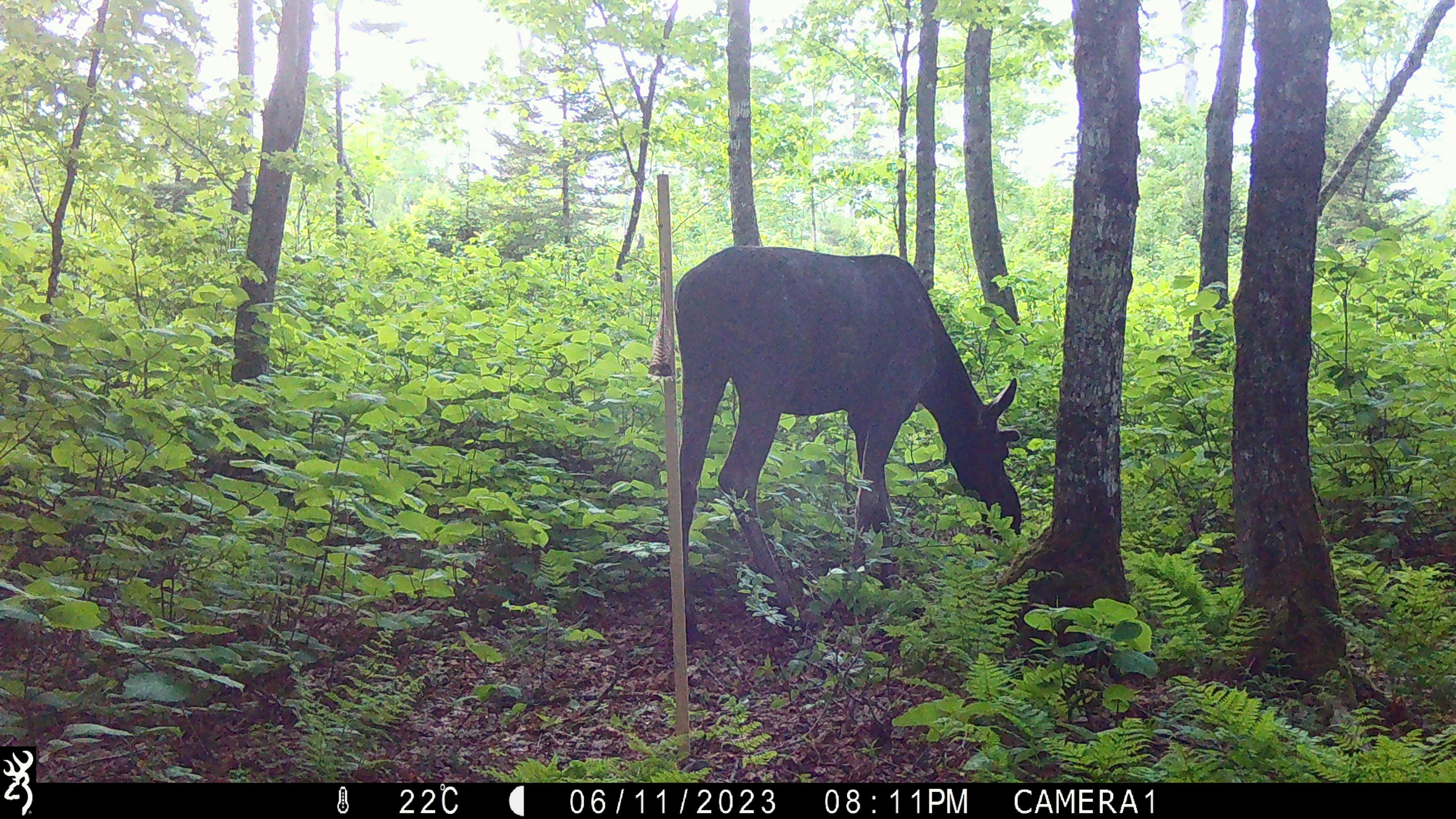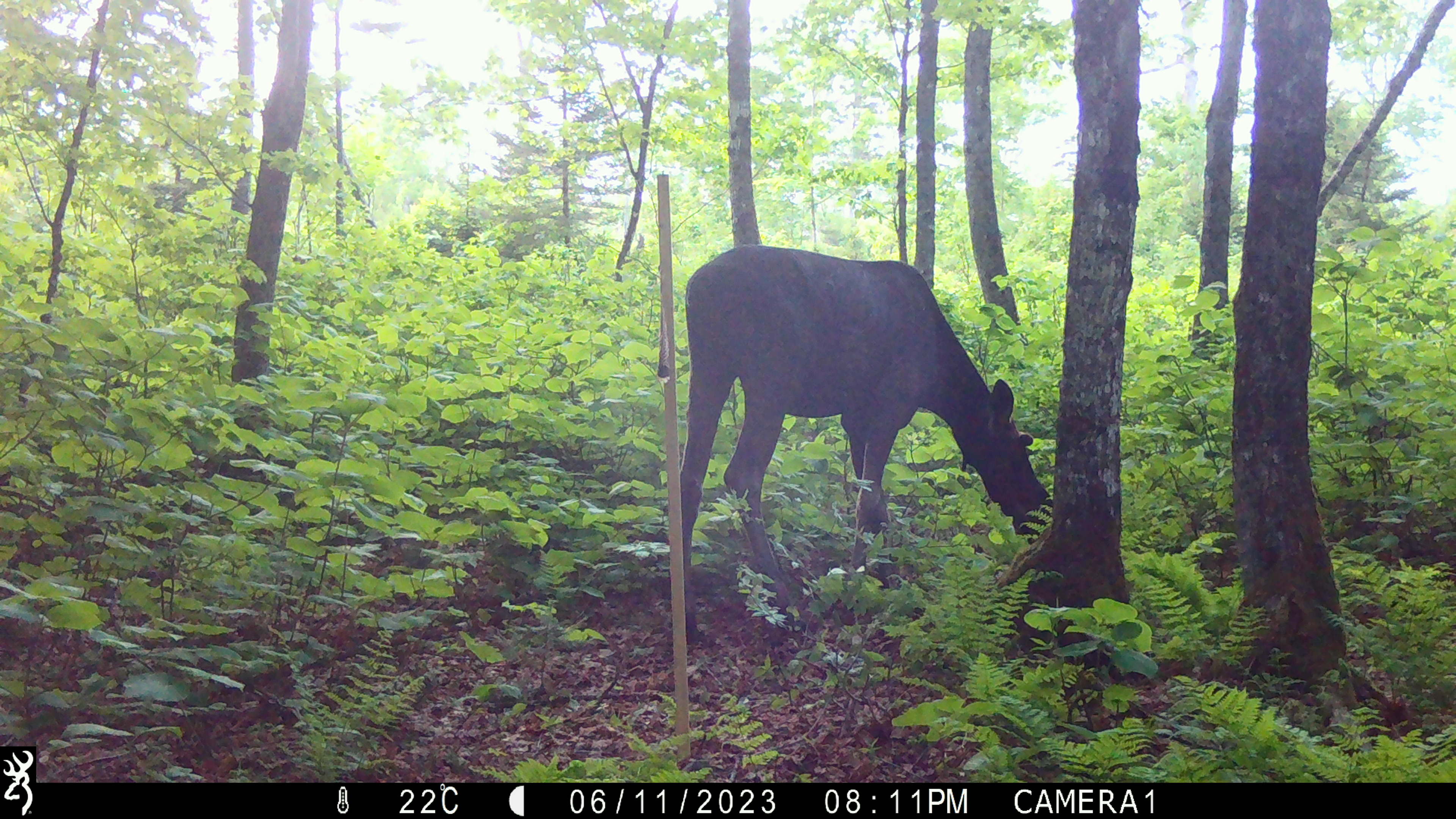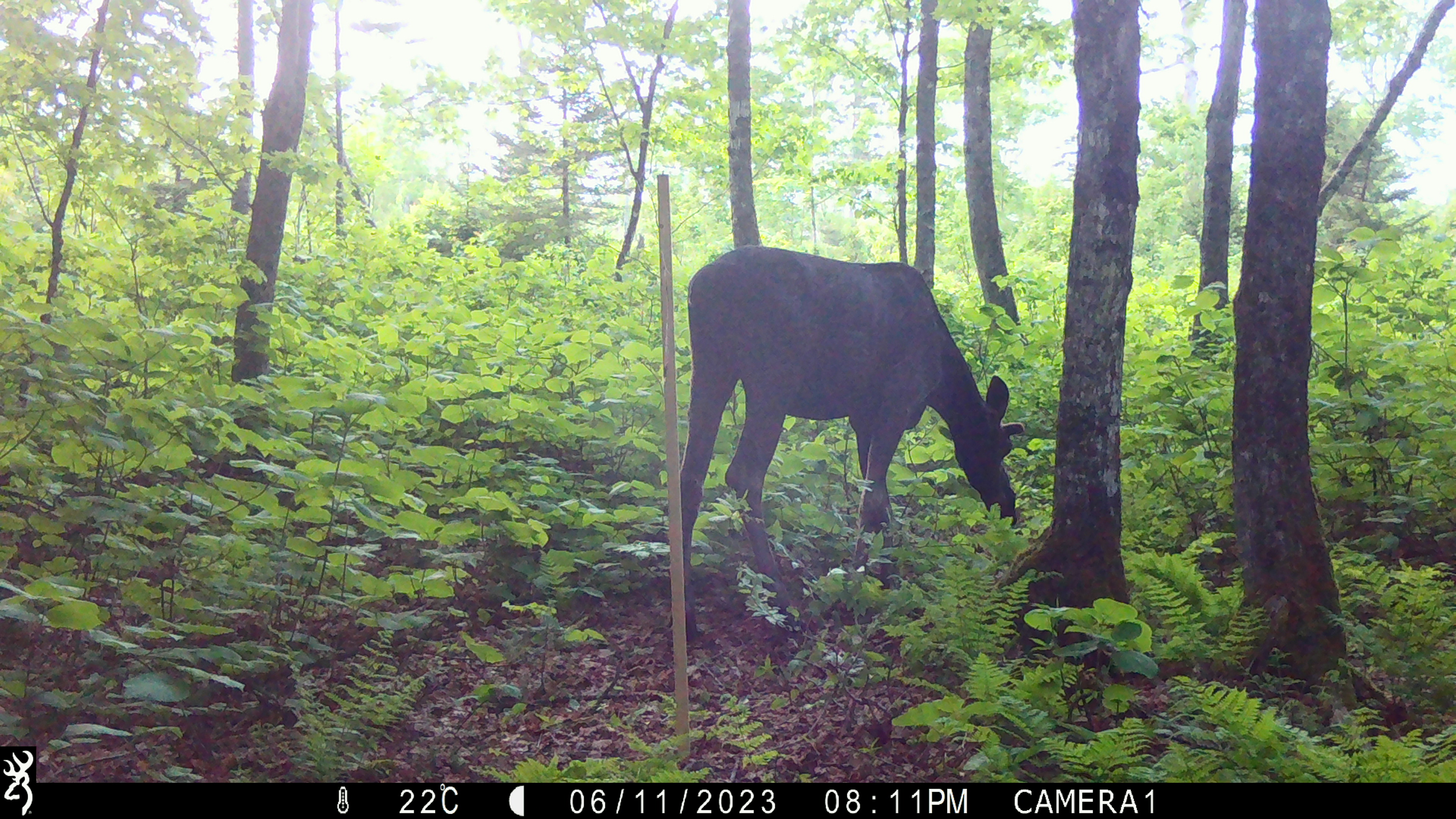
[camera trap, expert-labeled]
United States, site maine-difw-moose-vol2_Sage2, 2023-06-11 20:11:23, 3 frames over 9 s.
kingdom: Animalia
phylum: Chordata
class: Mammalia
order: Artiodactyla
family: Cervidae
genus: Alces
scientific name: Alces alces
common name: moose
Moose (Alces alces).